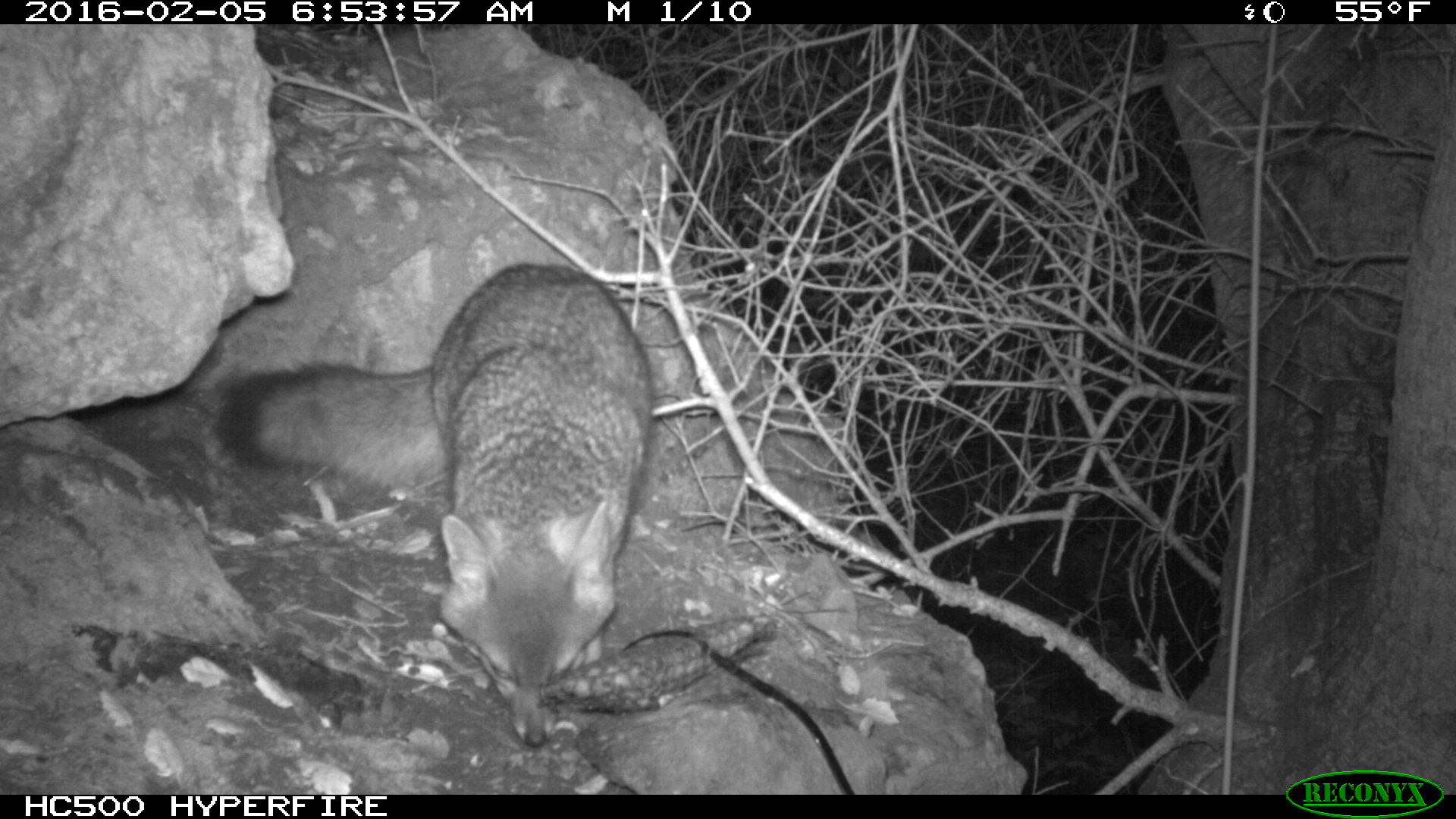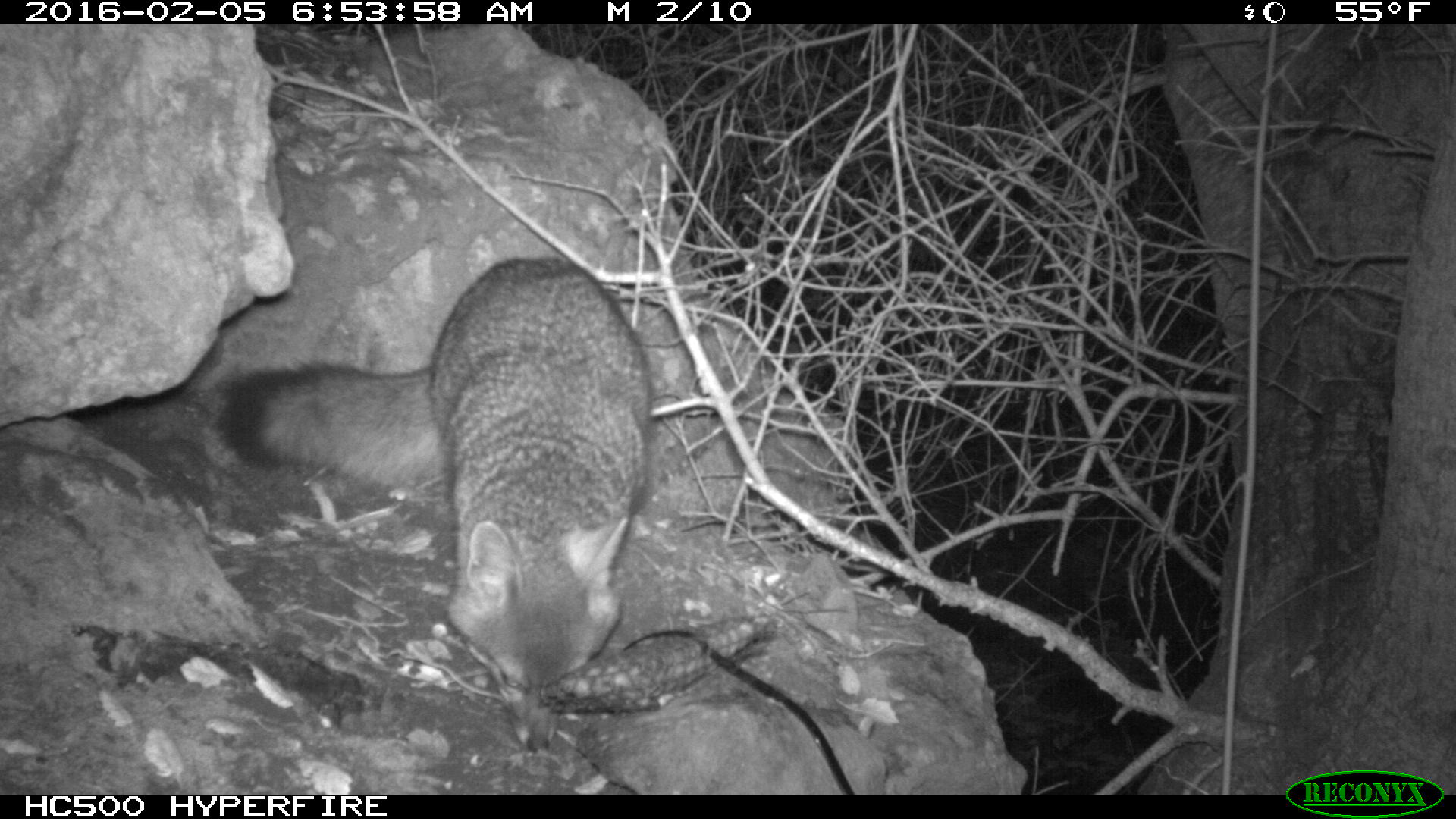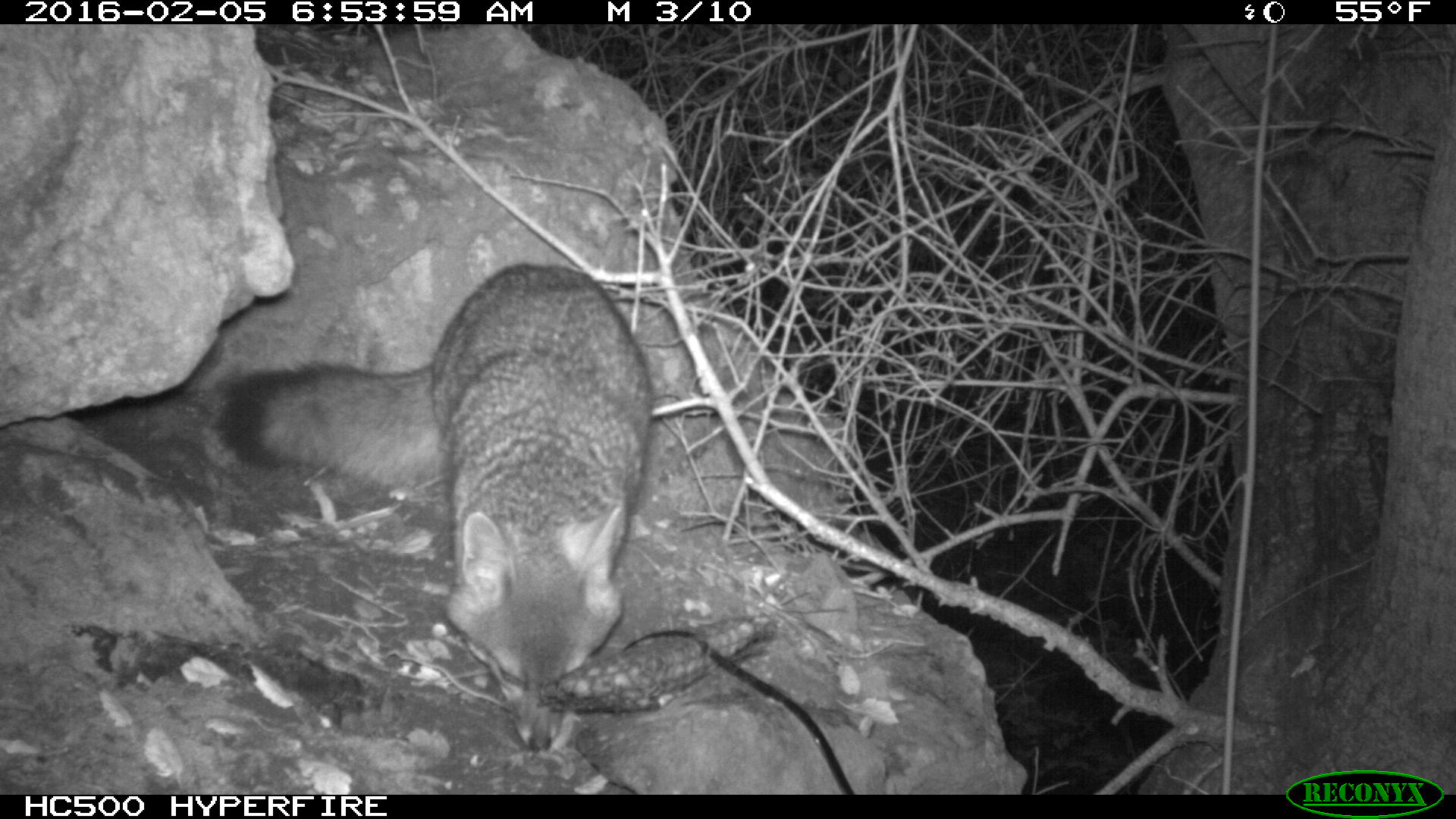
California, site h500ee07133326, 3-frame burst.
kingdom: Animalia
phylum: Chordata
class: Mammalia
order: Carnivora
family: Canidae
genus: Urocyon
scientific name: Urocyon littoralis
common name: island fox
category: fox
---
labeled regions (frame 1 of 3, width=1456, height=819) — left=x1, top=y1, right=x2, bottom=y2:
fox: left=218, top=261, right=654, bottom=745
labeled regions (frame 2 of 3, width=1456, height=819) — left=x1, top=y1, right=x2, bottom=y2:
fox: left=213, top=256, right=657, bottom=750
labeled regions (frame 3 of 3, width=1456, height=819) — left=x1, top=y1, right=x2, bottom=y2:
fox: left=221, top=263, right=657, bottom=751